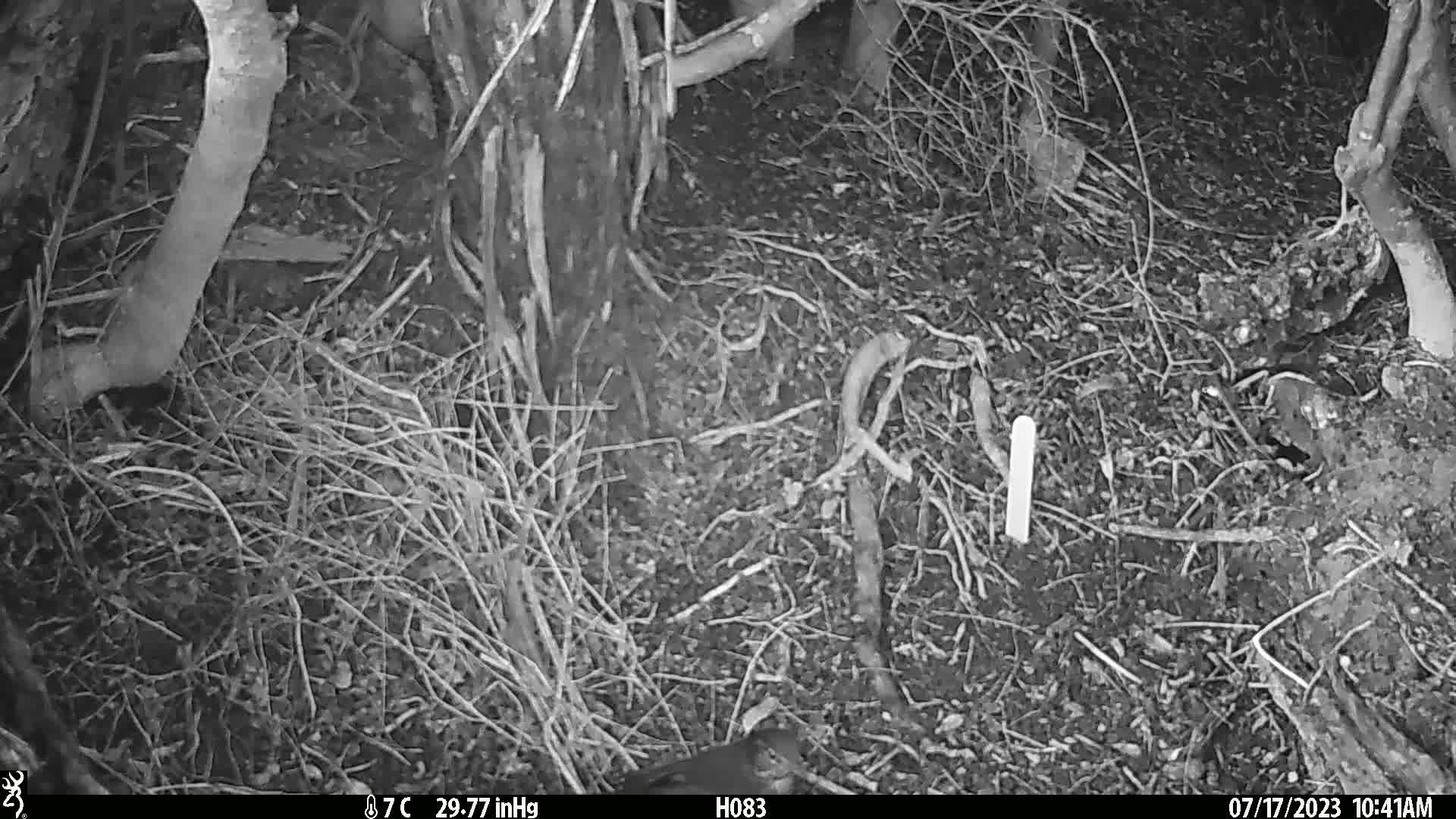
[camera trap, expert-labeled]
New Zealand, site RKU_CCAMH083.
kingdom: Animalia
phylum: Chordata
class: Aves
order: Passeriformes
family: Turdidae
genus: Turdus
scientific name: Turdus merula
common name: eurasian blackbird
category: blackbird